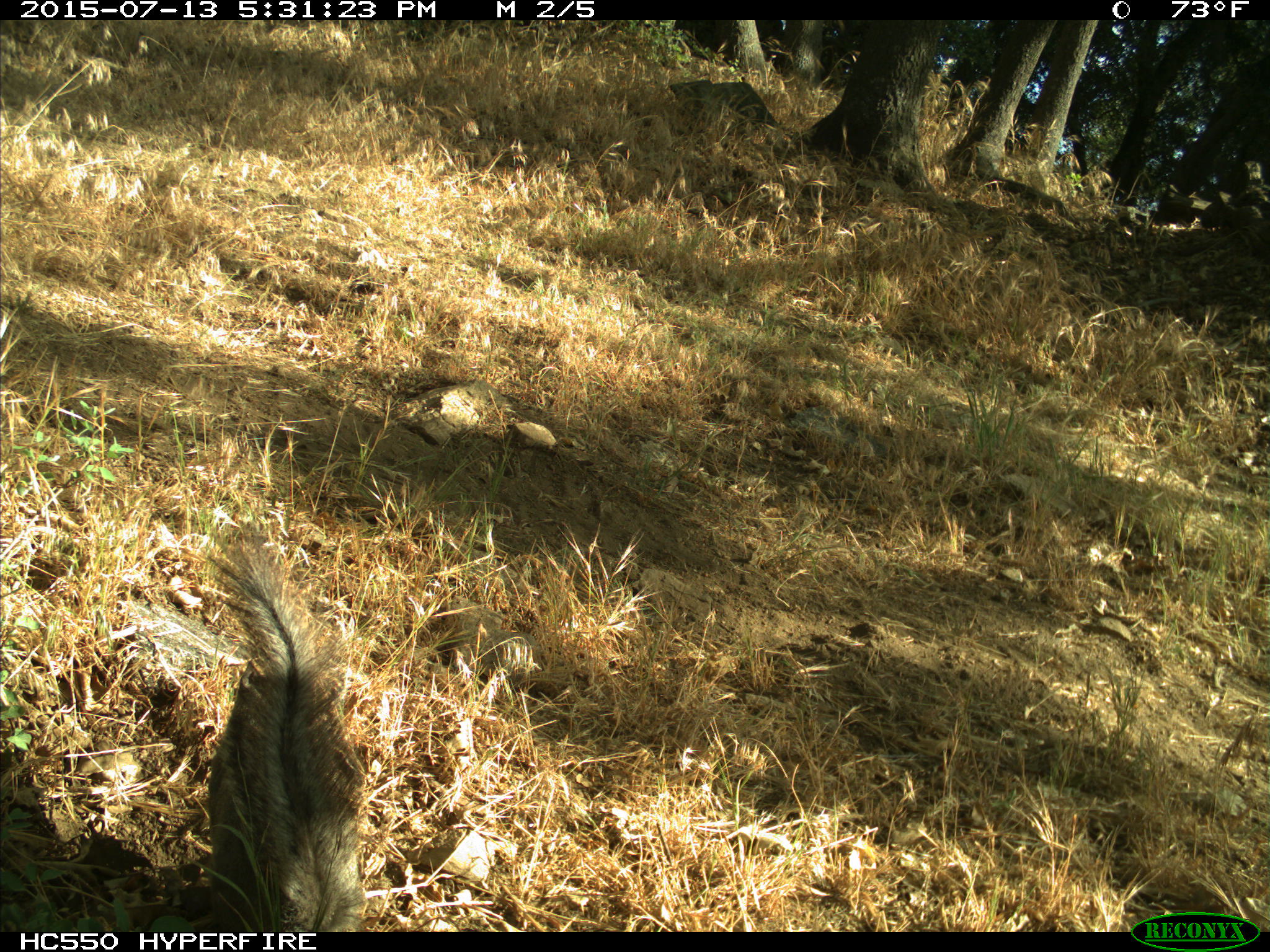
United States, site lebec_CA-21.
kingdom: Animalia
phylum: Chordata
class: Mammalia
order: Rodentia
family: Sciuridae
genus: Sciurus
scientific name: Sciurus carolinensis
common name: eastern gray squirrel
Sciurus carolinensis (eastern gray squirrel).